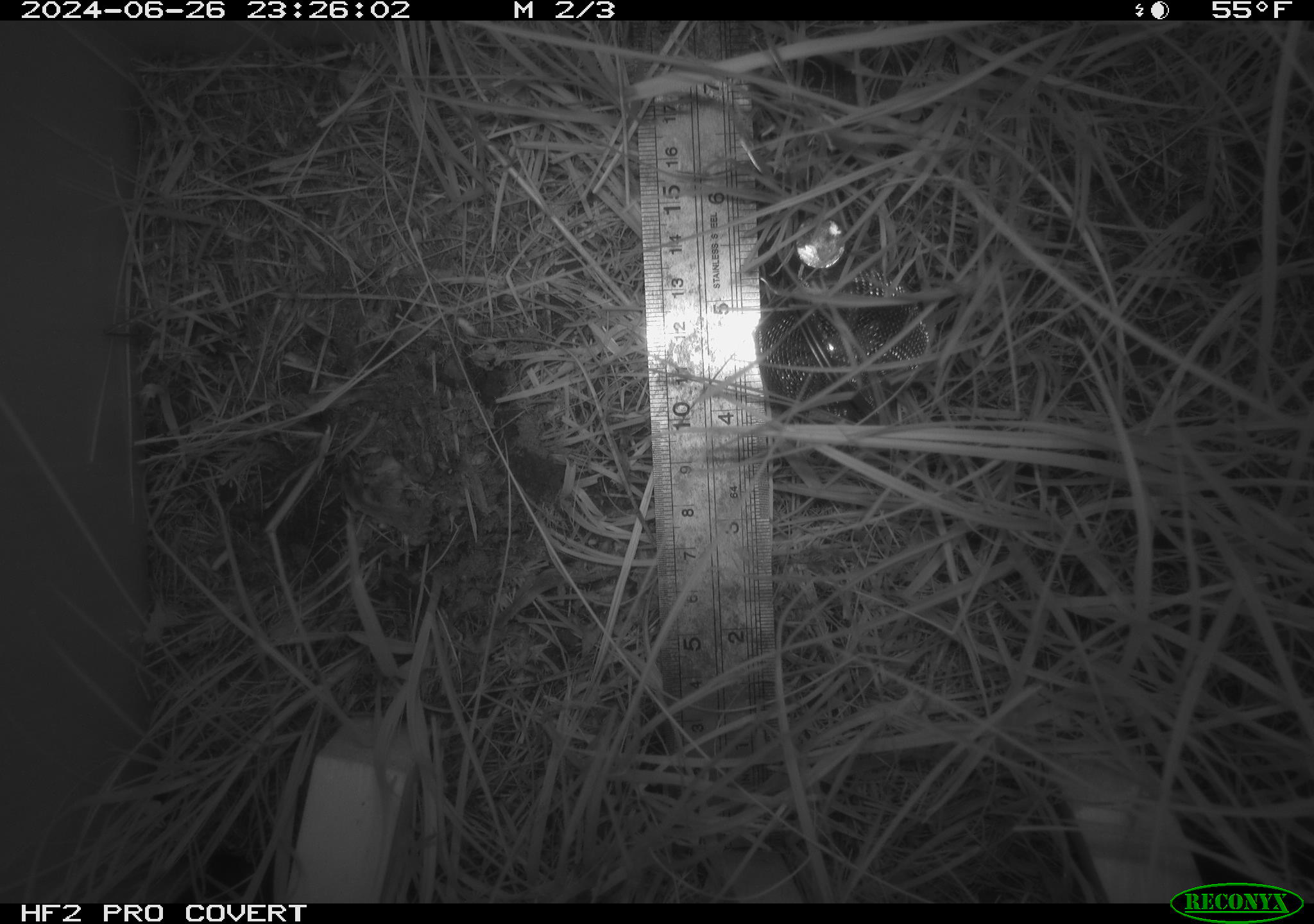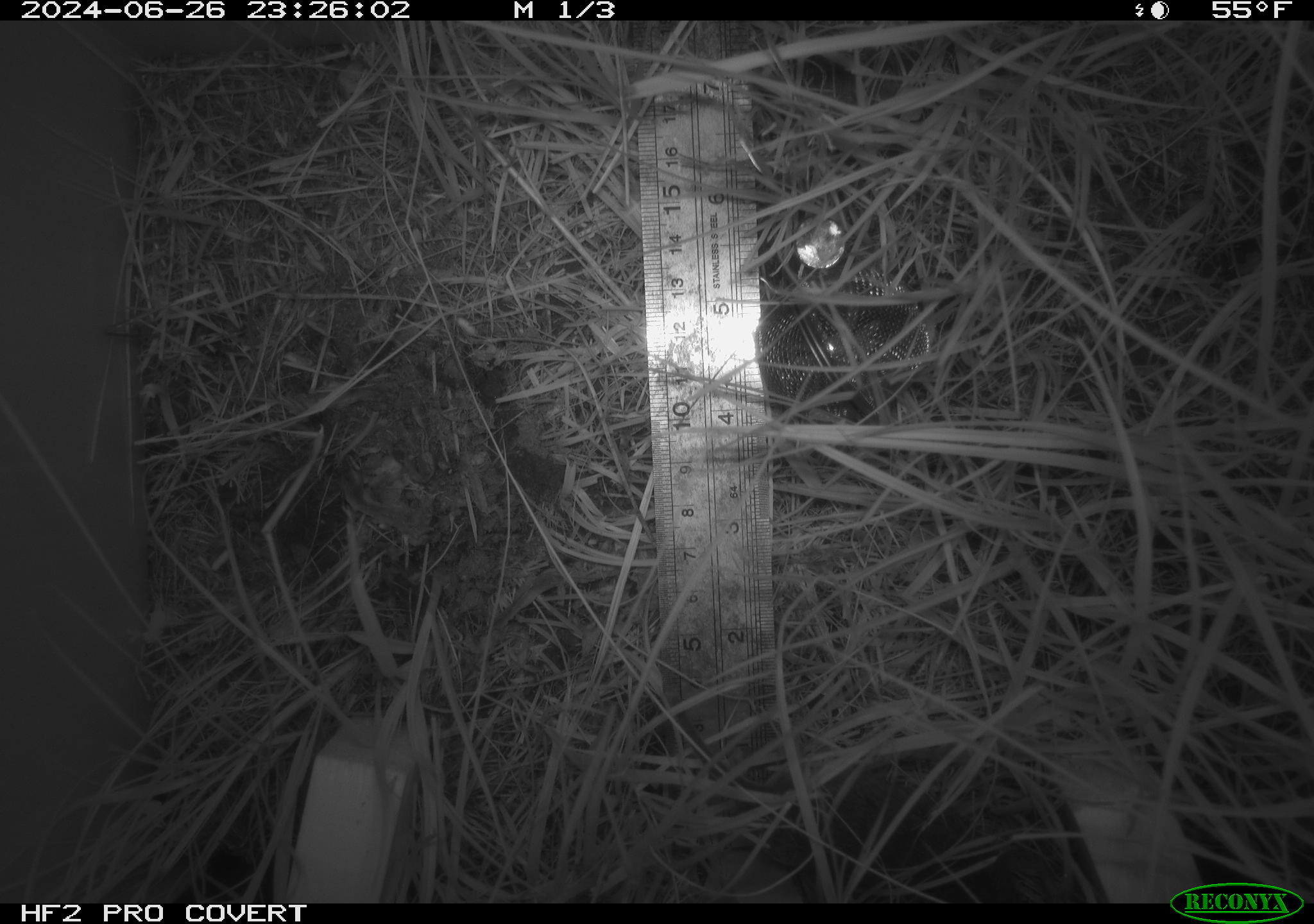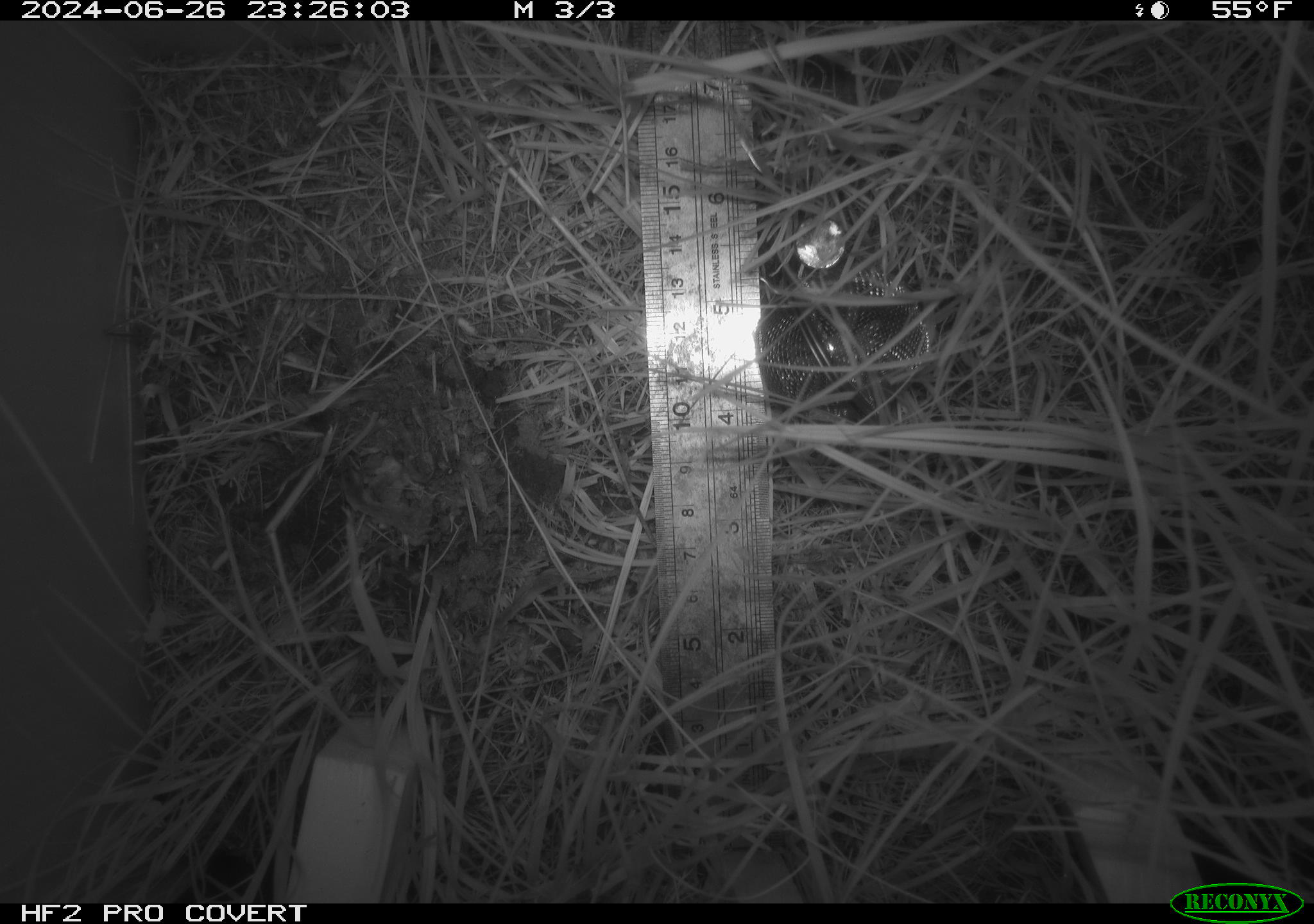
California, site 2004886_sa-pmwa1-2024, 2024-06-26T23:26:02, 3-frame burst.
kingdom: Animalia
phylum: Chordata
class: Mammalia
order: Rodentia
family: Cricetidae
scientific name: Arvicolinae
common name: voles, lemmings, and muskrats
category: arvicolinae subfamily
Arvicolinae subfamily (voles, lemmings, and muskrats) (Arvicolinae).